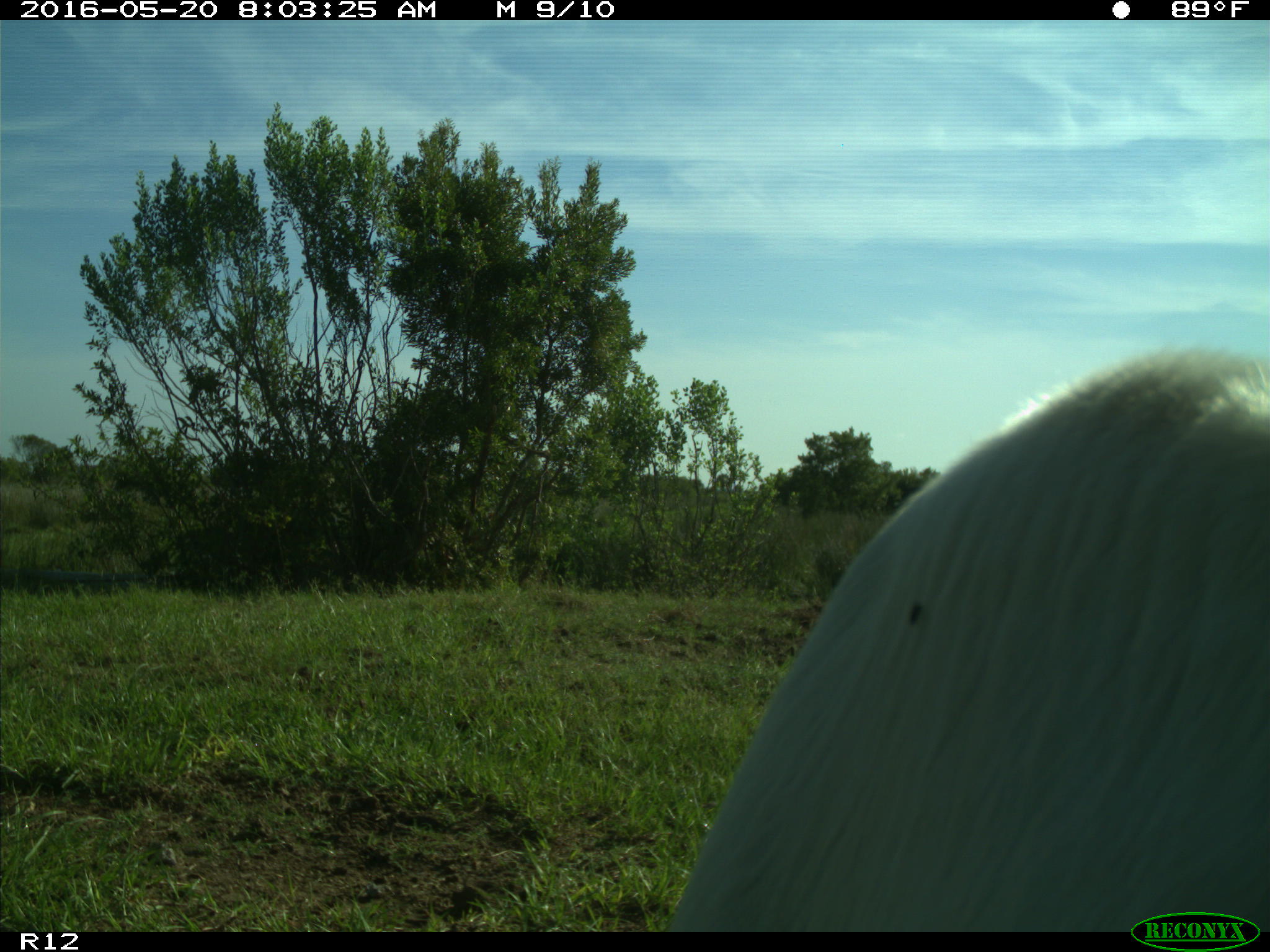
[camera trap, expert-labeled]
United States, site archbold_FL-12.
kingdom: Animalia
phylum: Chordata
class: Mammalia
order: Artiodactyla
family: Bovidae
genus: Bos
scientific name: Bos taurus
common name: domestic cow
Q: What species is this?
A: Bos taurus (domestic cow).